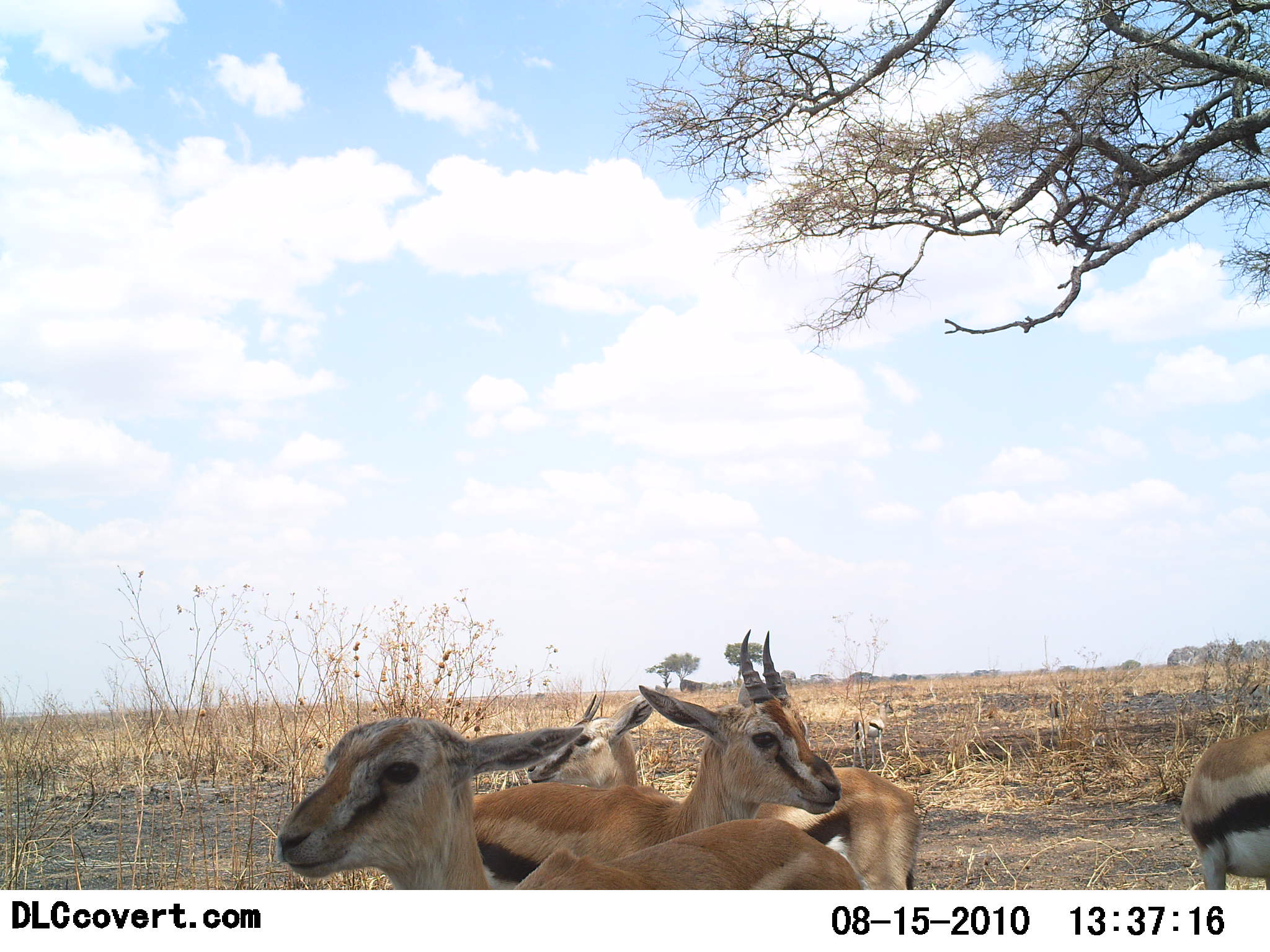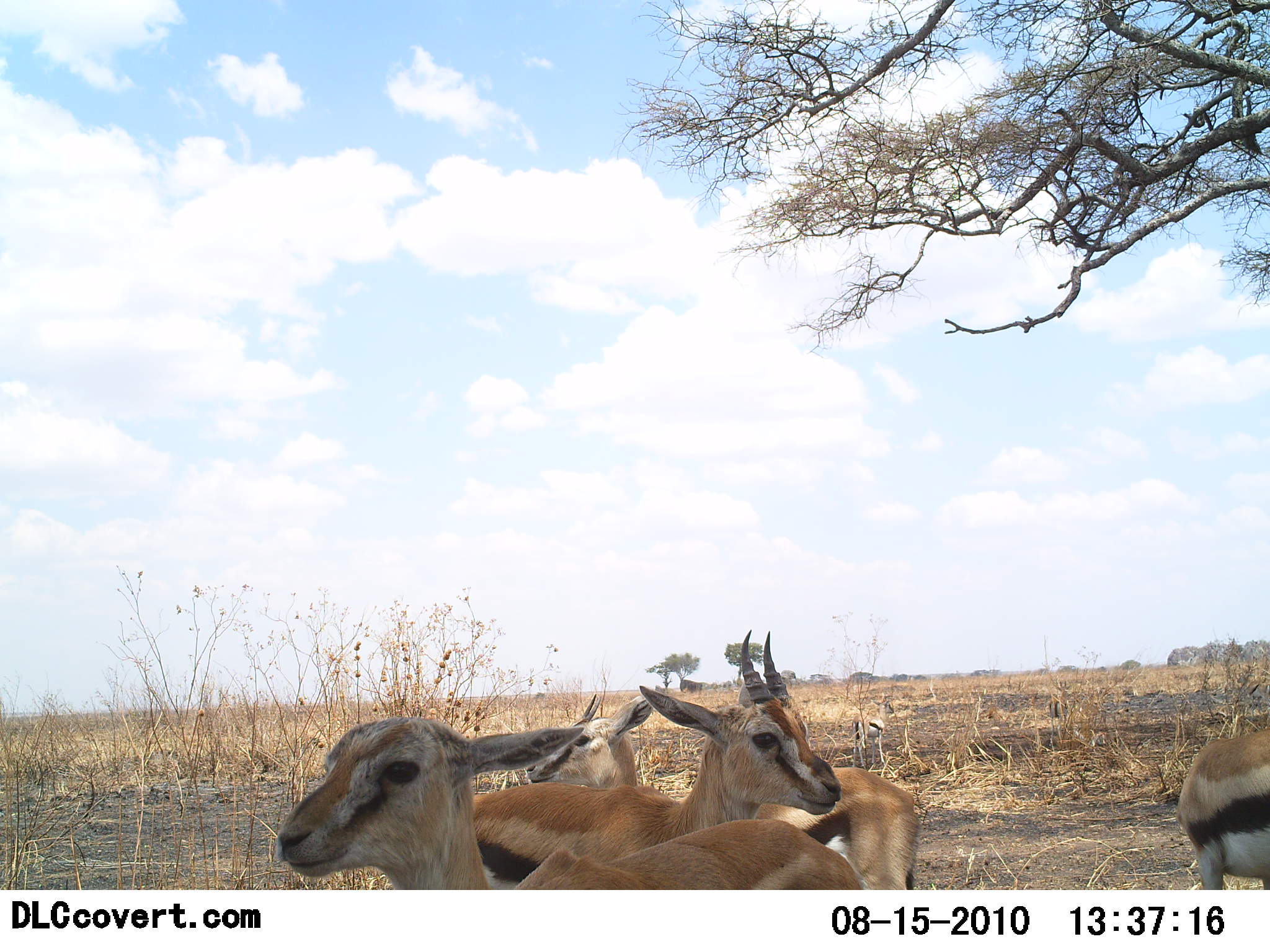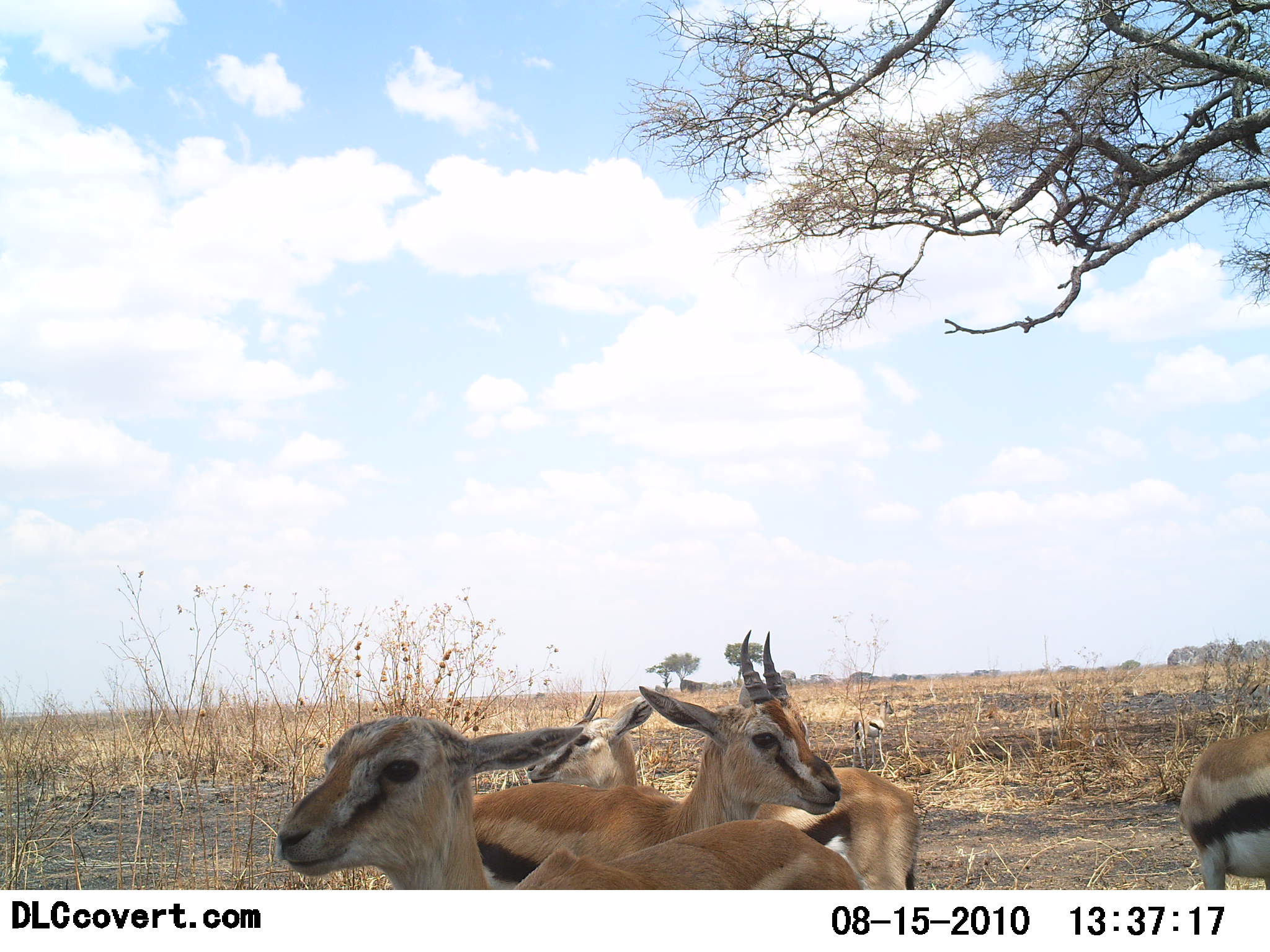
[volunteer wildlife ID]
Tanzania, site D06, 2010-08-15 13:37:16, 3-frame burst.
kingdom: Animalia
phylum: Chordata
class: Mammalia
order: Artiodactyla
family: Bovidae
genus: Eudorcas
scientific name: Eudorcas thomsonii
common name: thomson's gazelle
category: gazellethomsons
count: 4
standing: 100%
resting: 8%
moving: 0%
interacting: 0%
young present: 8%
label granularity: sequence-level